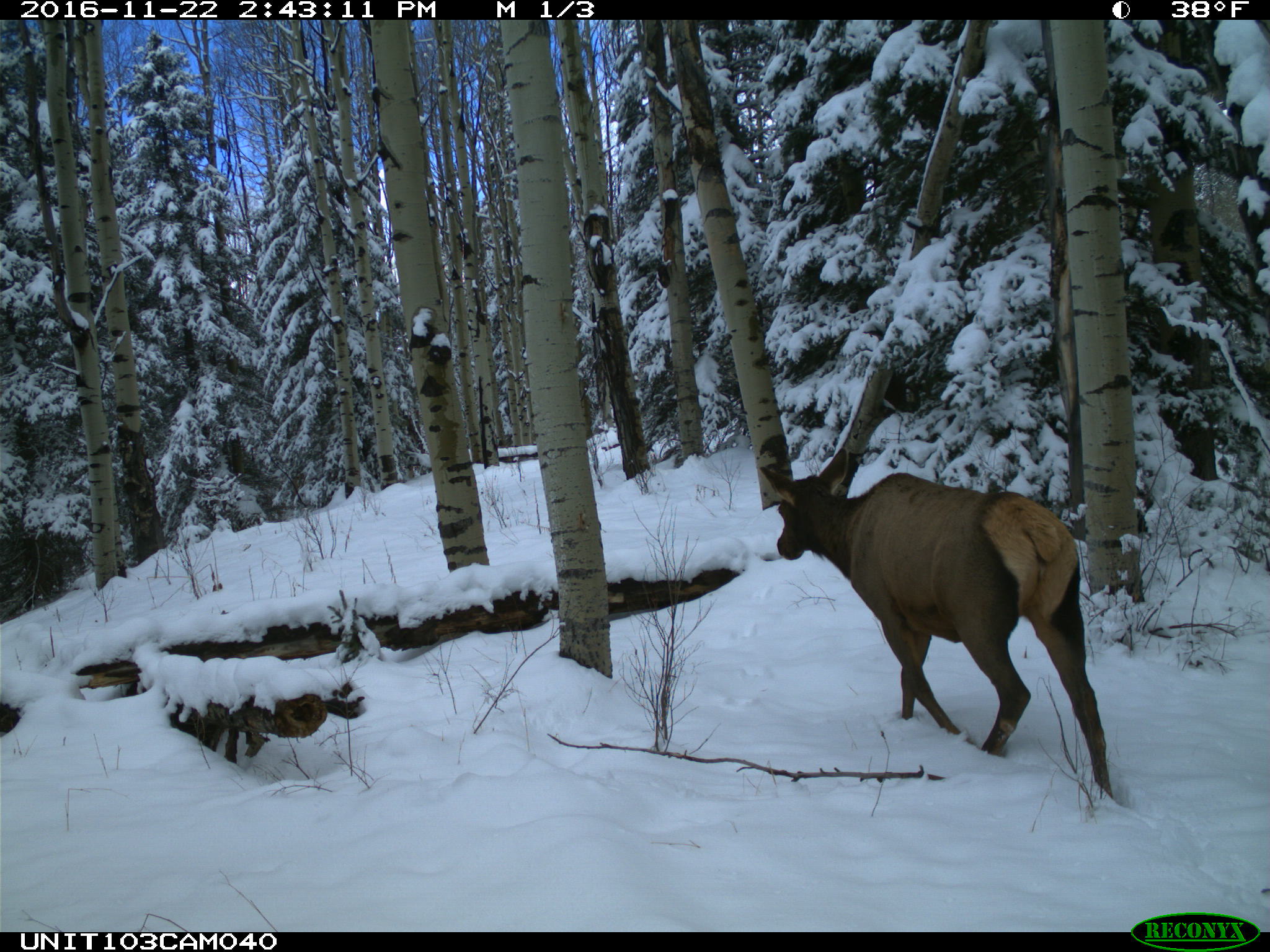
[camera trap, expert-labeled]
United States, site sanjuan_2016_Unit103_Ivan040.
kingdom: Animalia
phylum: Chordata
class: Mammalia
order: Artiodactyla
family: Cervidae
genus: Cervus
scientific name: Cervus elaphus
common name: red deer